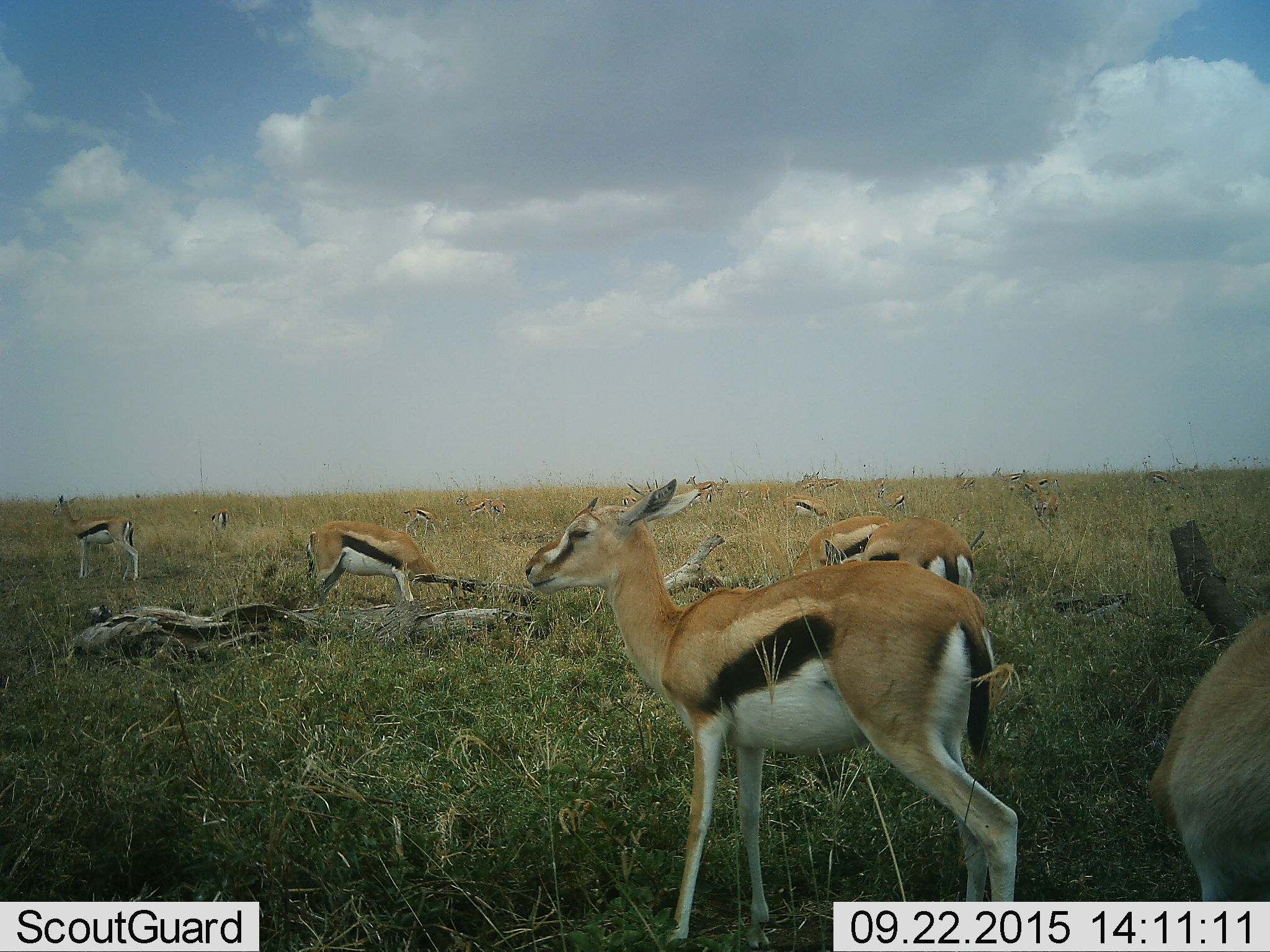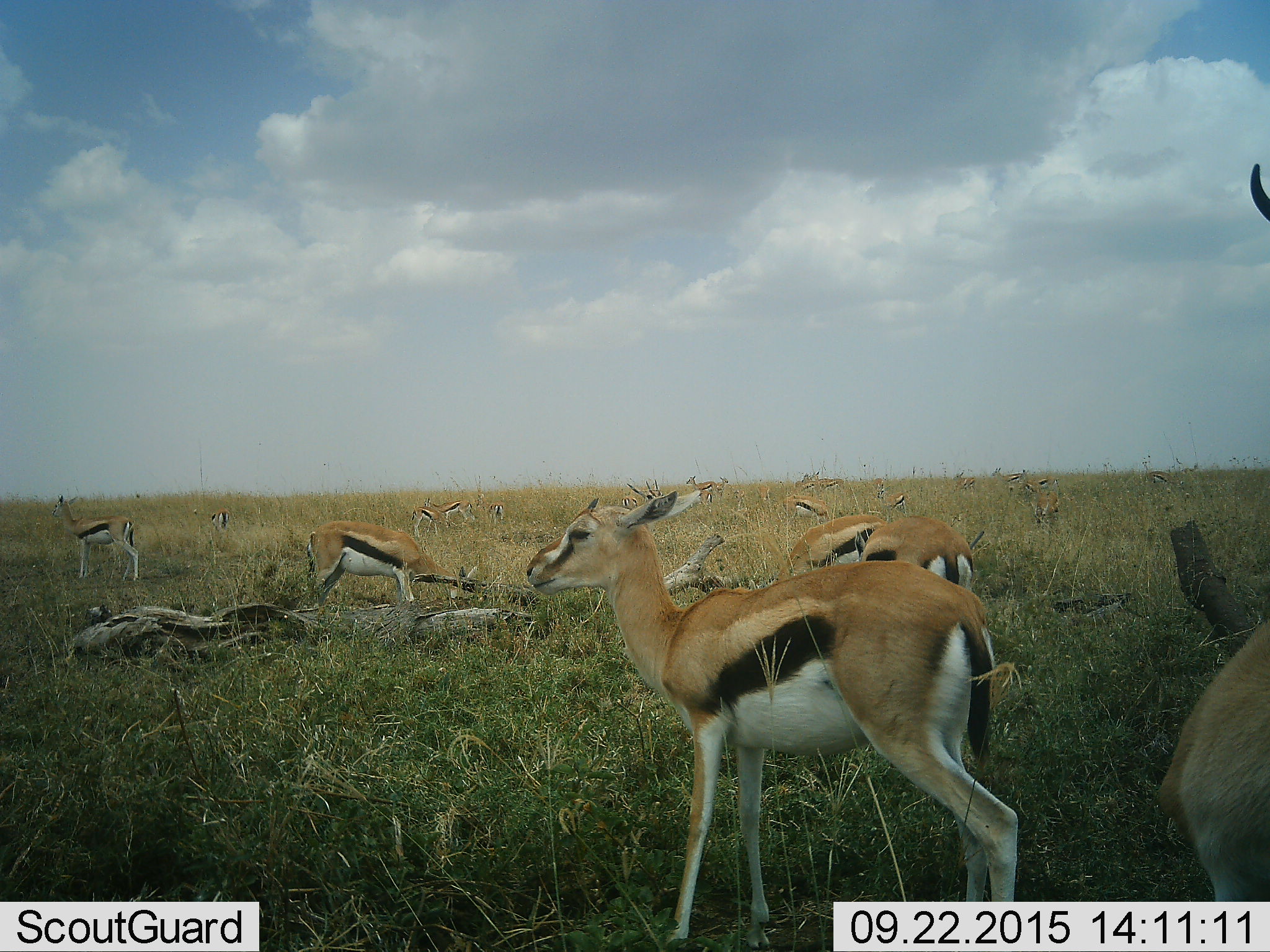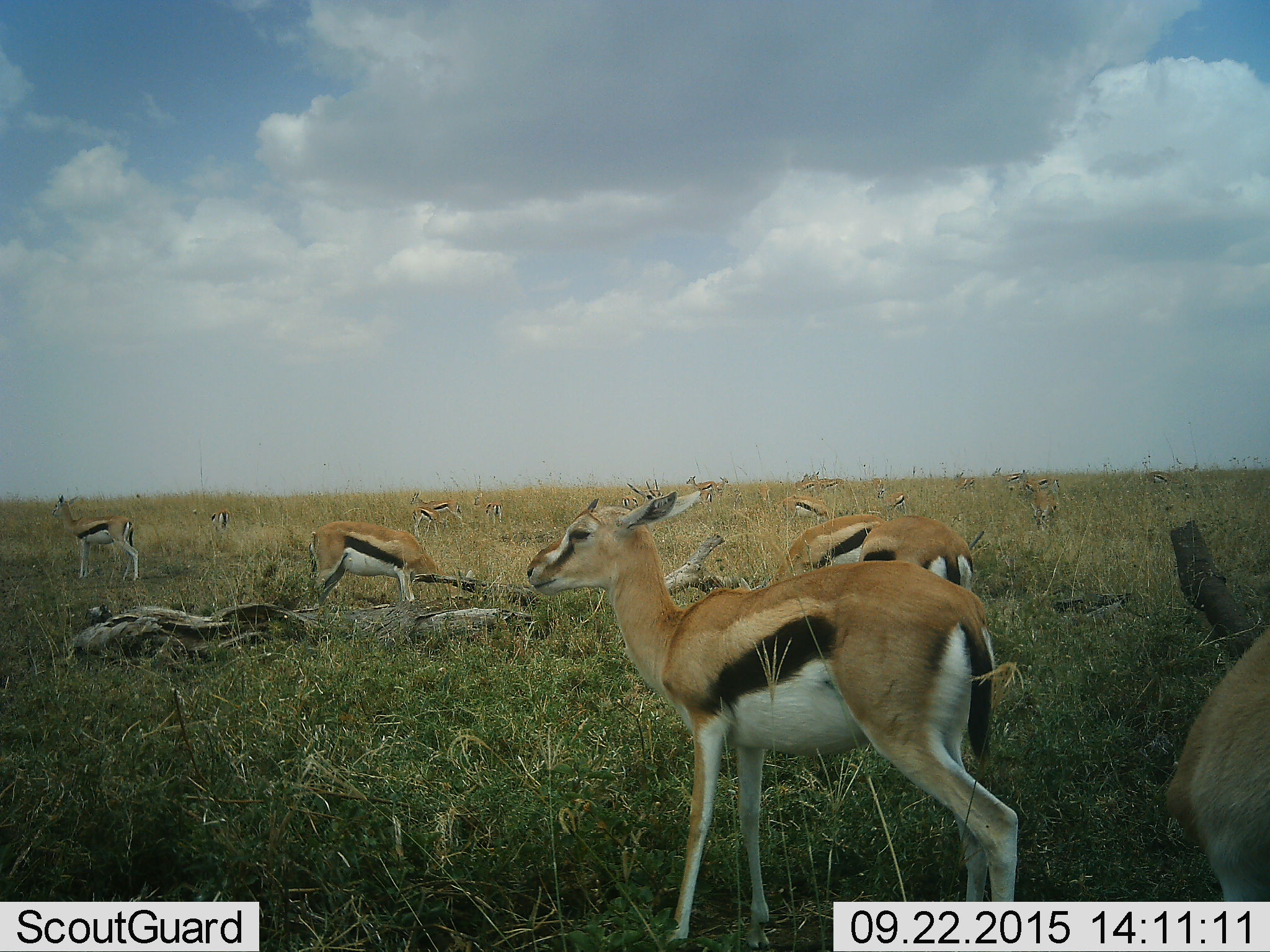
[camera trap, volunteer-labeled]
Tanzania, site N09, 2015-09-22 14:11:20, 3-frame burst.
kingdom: Animalia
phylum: Chordata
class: Mammalia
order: Artiodactyla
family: Bovidae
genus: Eudorcas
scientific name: Eudorcas thomsonii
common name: thomson's gazelle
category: gazellethomsons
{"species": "gazellethomsons (thomson's gazelle) (Eudorcas thomsonii)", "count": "11-50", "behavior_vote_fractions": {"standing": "88%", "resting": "38%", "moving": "38%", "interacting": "25%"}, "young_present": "25%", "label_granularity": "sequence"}